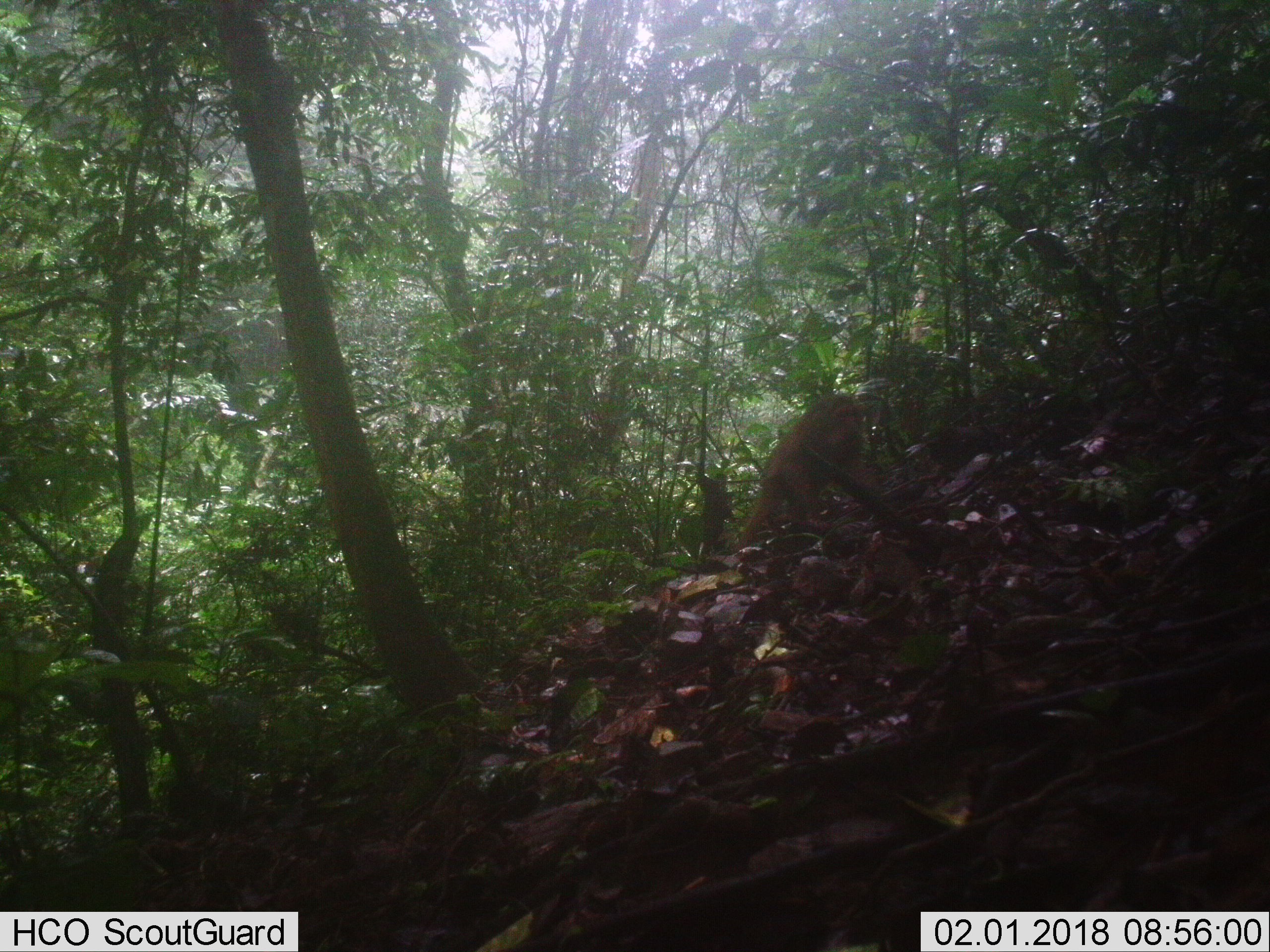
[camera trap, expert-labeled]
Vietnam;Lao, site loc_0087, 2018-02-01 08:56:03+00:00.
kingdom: Animalia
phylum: Chordata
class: Mammalia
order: Primates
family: Cercopithecidae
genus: Macaca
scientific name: Macaca arctoides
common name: stump-tailed macaque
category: stump tailed macaque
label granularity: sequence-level